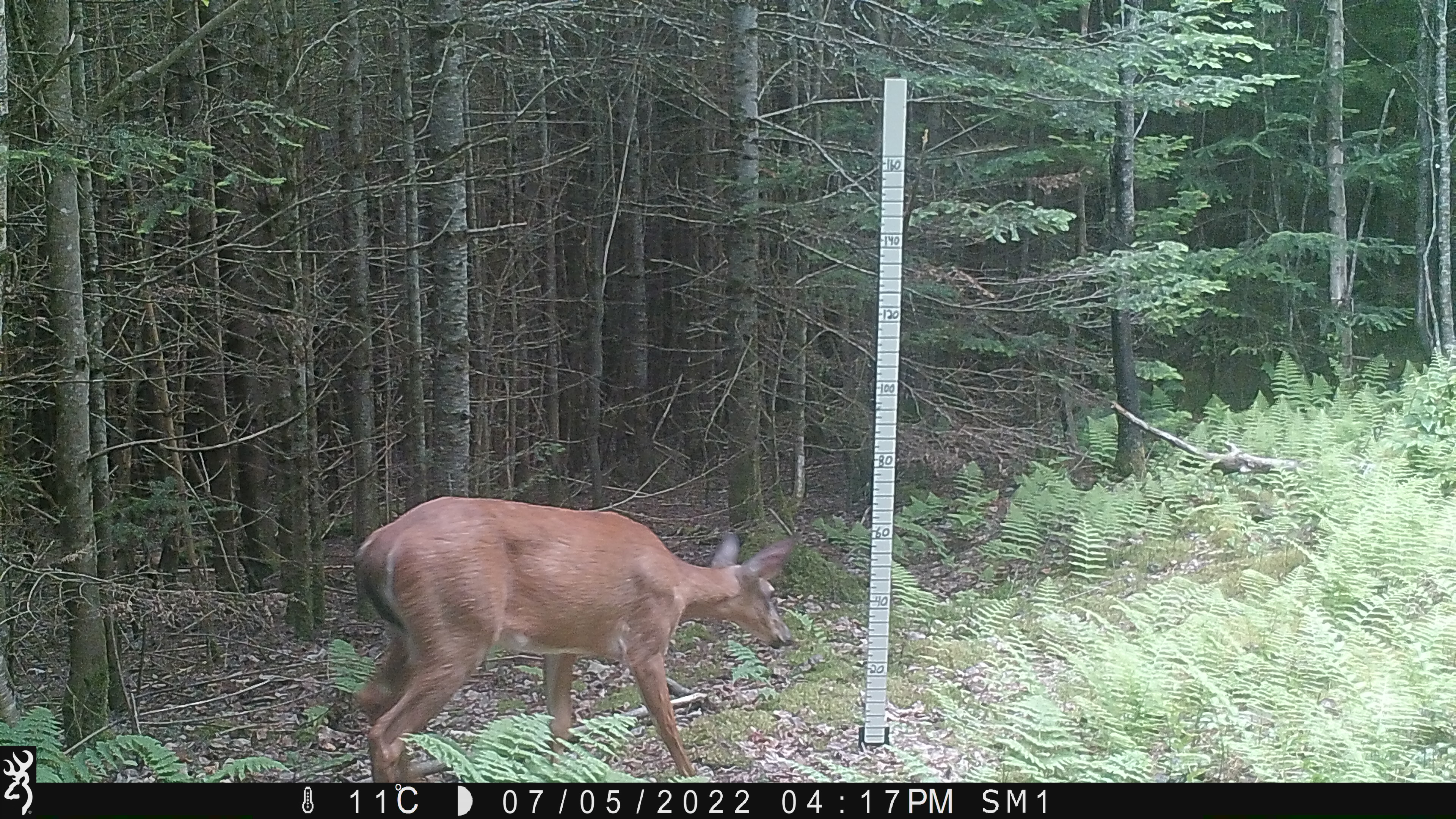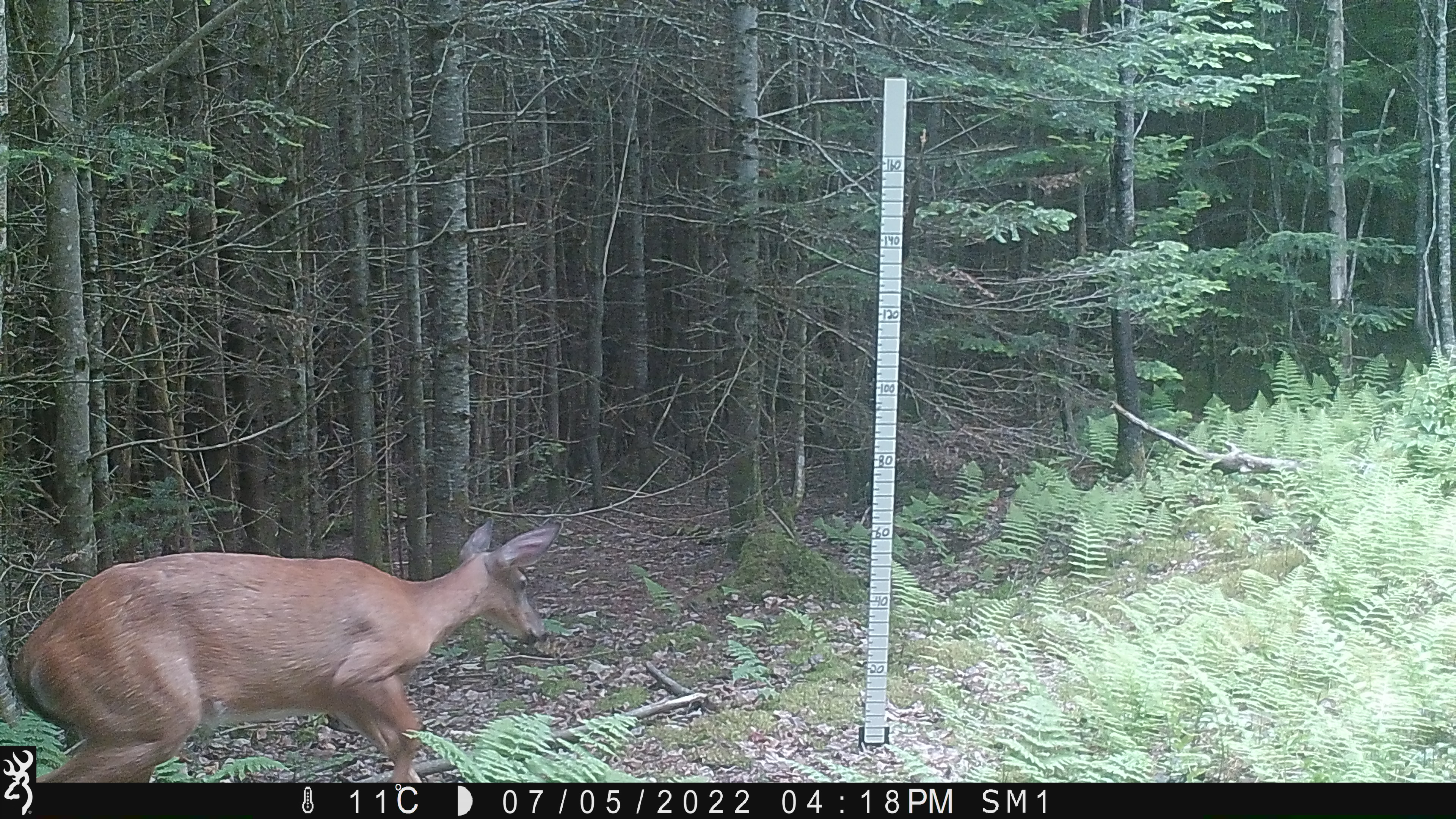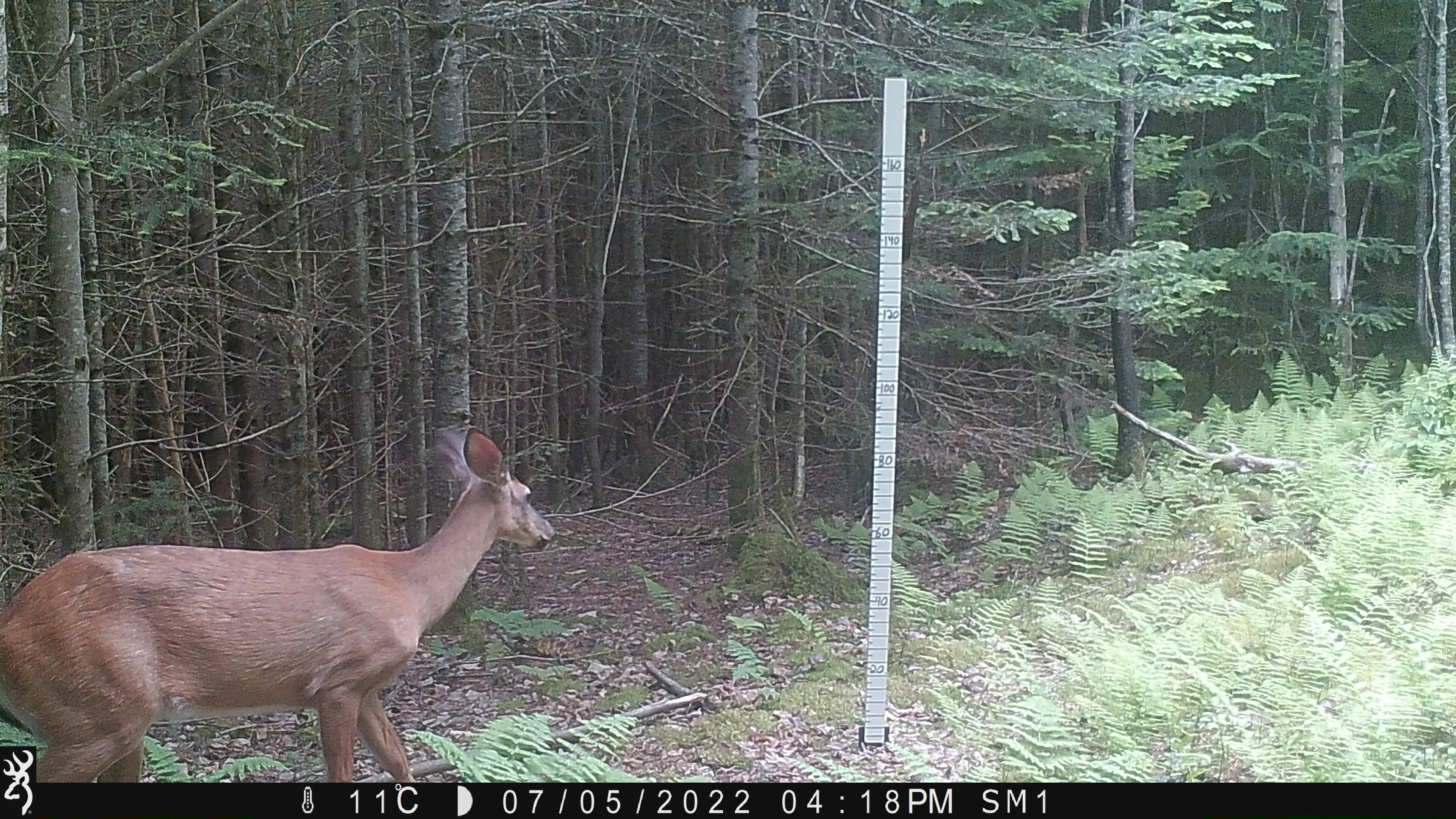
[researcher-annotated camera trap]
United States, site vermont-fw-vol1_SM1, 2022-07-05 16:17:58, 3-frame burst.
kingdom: Animalia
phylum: Chordata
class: Mammalia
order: Artiodactyla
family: Cervidae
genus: Odocoileus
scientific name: Odocoileus virginianus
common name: white-tailed deer